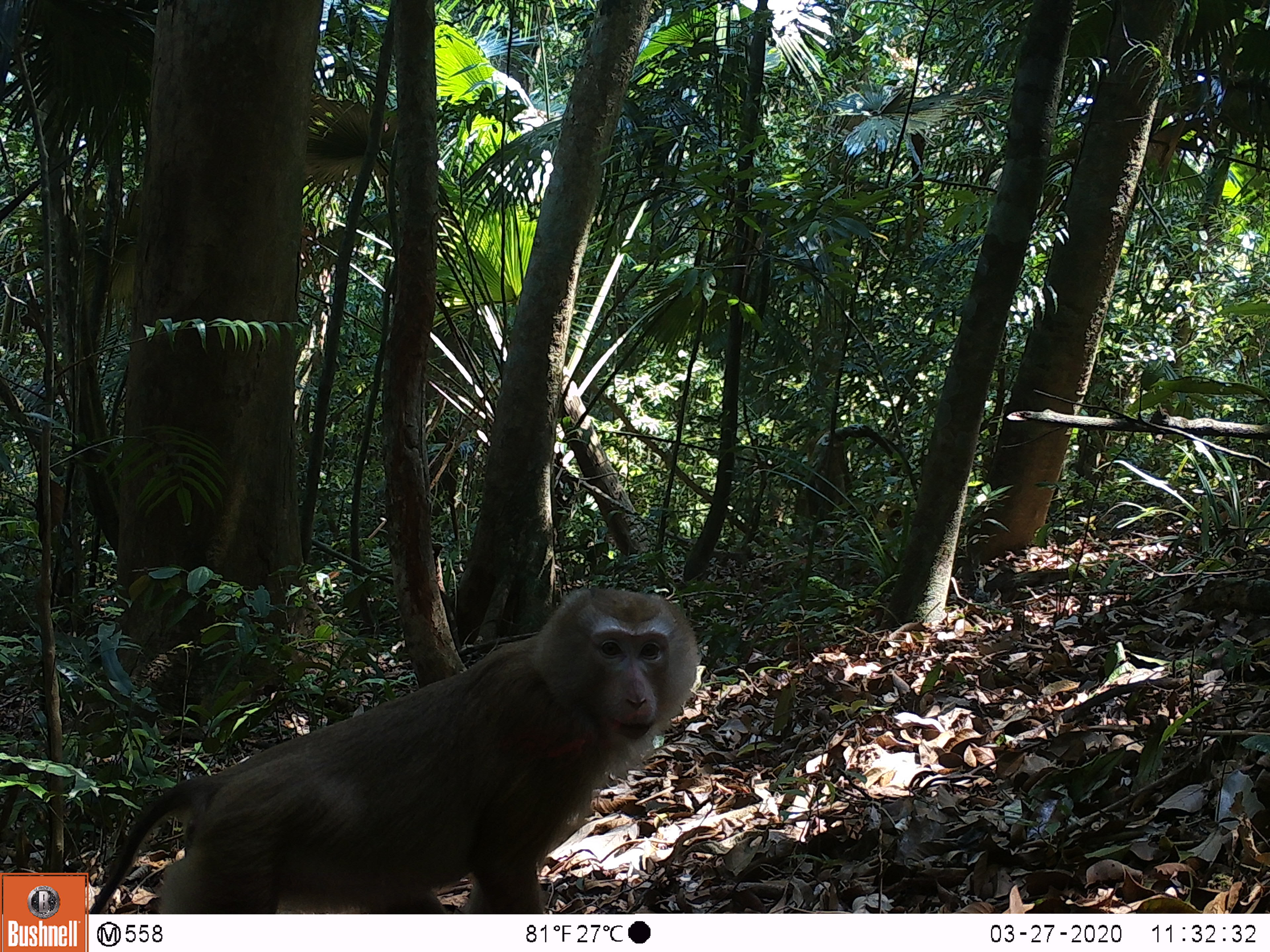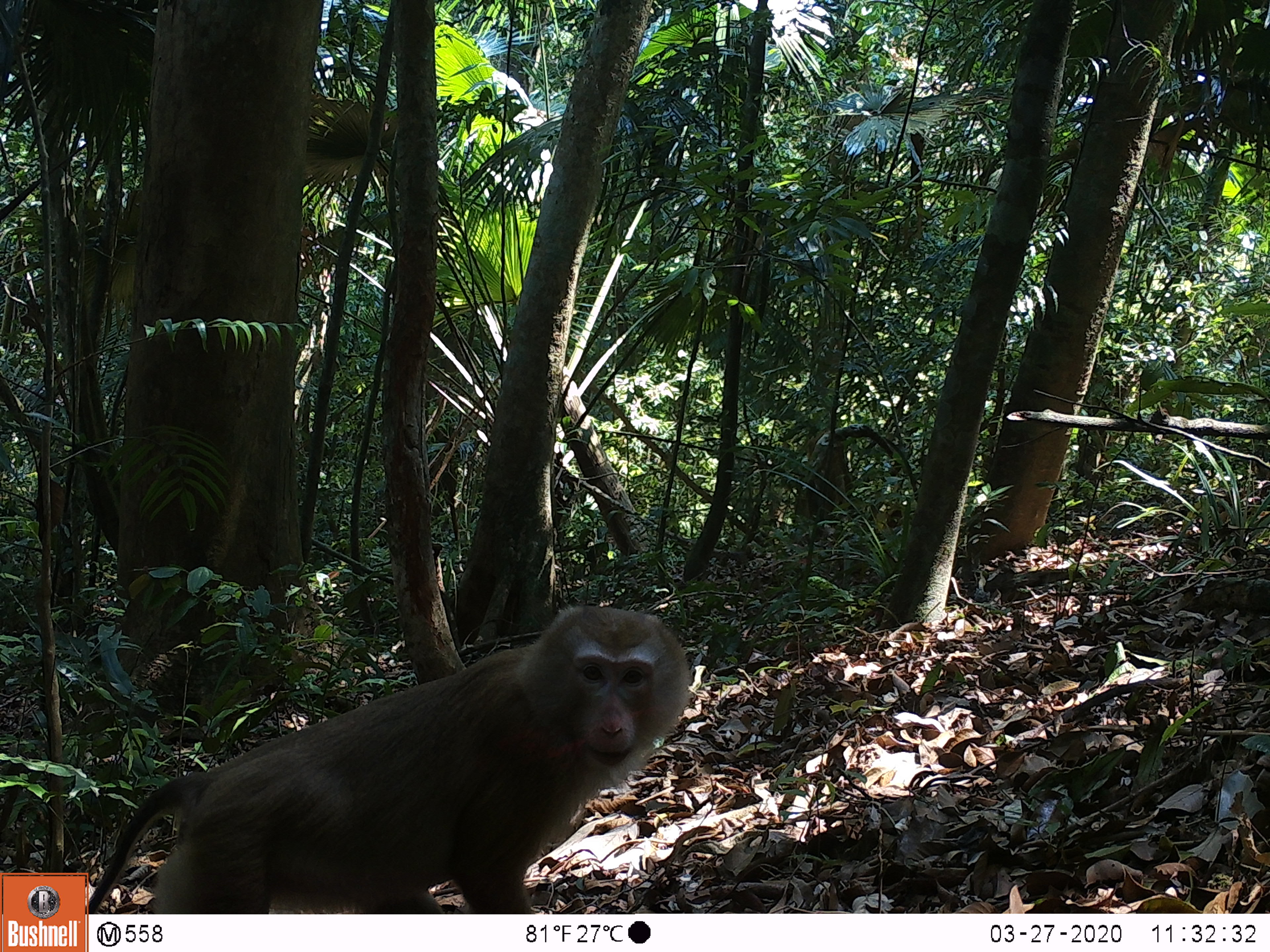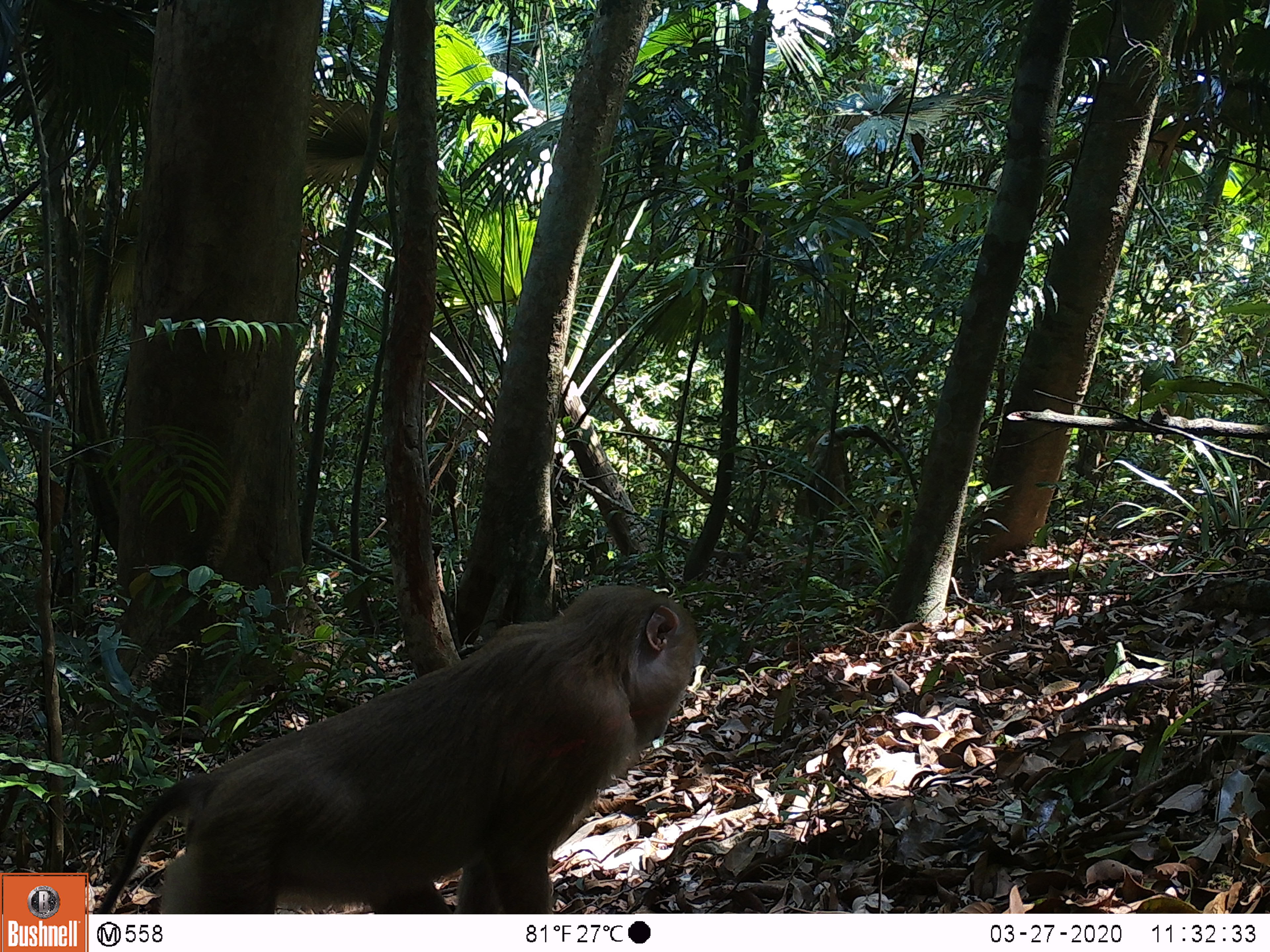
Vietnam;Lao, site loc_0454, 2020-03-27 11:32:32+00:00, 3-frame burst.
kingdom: Animalia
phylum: Chordata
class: Mammalia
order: Primates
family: Cercopithecidae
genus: Macaca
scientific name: Macaca nemestrina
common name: pig-tailed macaque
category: pig tailed macaque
Pig tailed macaque (pig-tailed macaque) (Macaca nemestrina). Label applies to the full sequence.